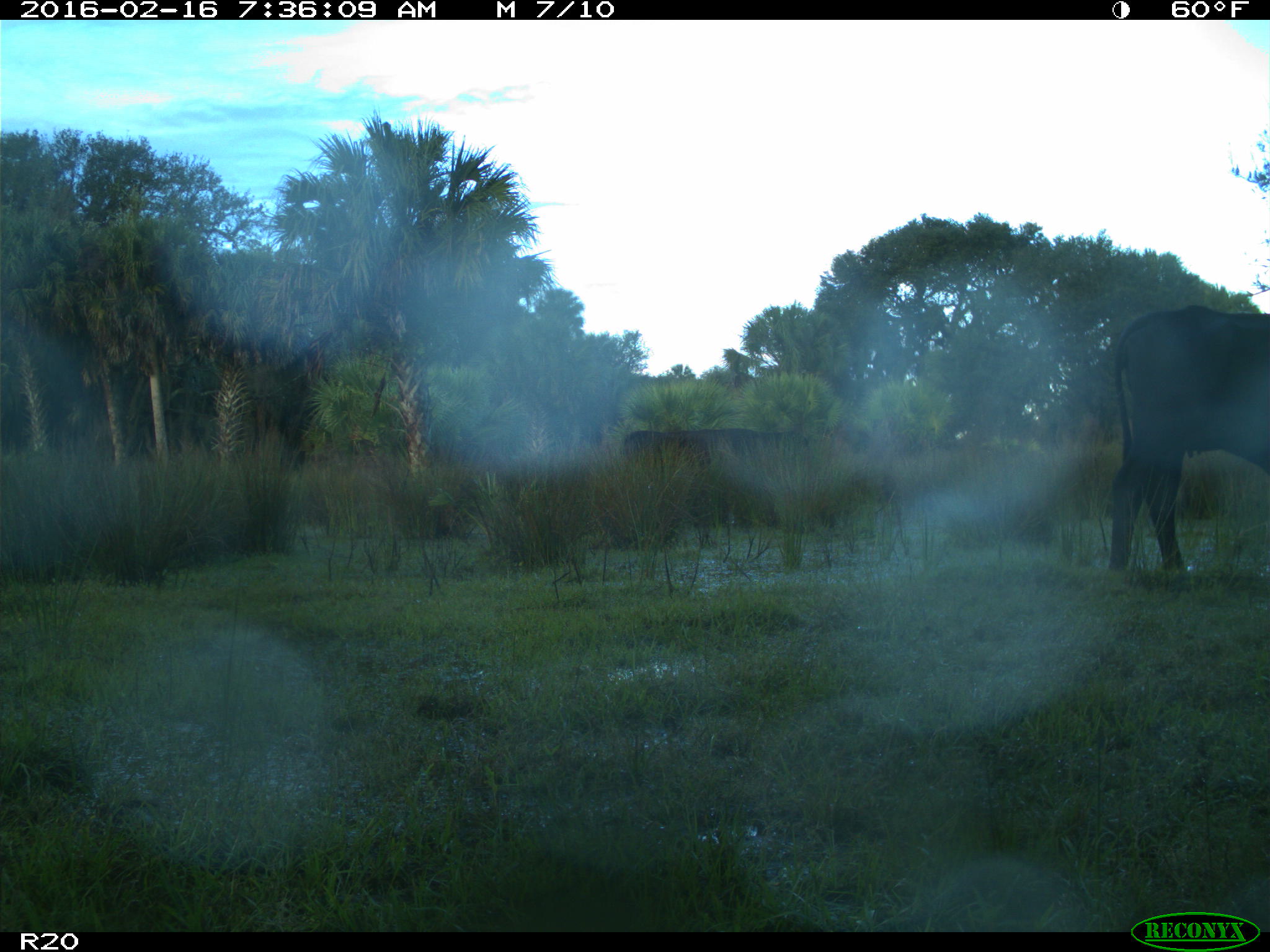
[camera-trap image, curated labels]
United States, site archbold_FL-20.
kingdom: Animalia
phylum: Chordata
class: Mammalia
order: Artiodactyla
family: Bovidae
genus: Bos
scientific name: Bos taurus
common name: domestic cow